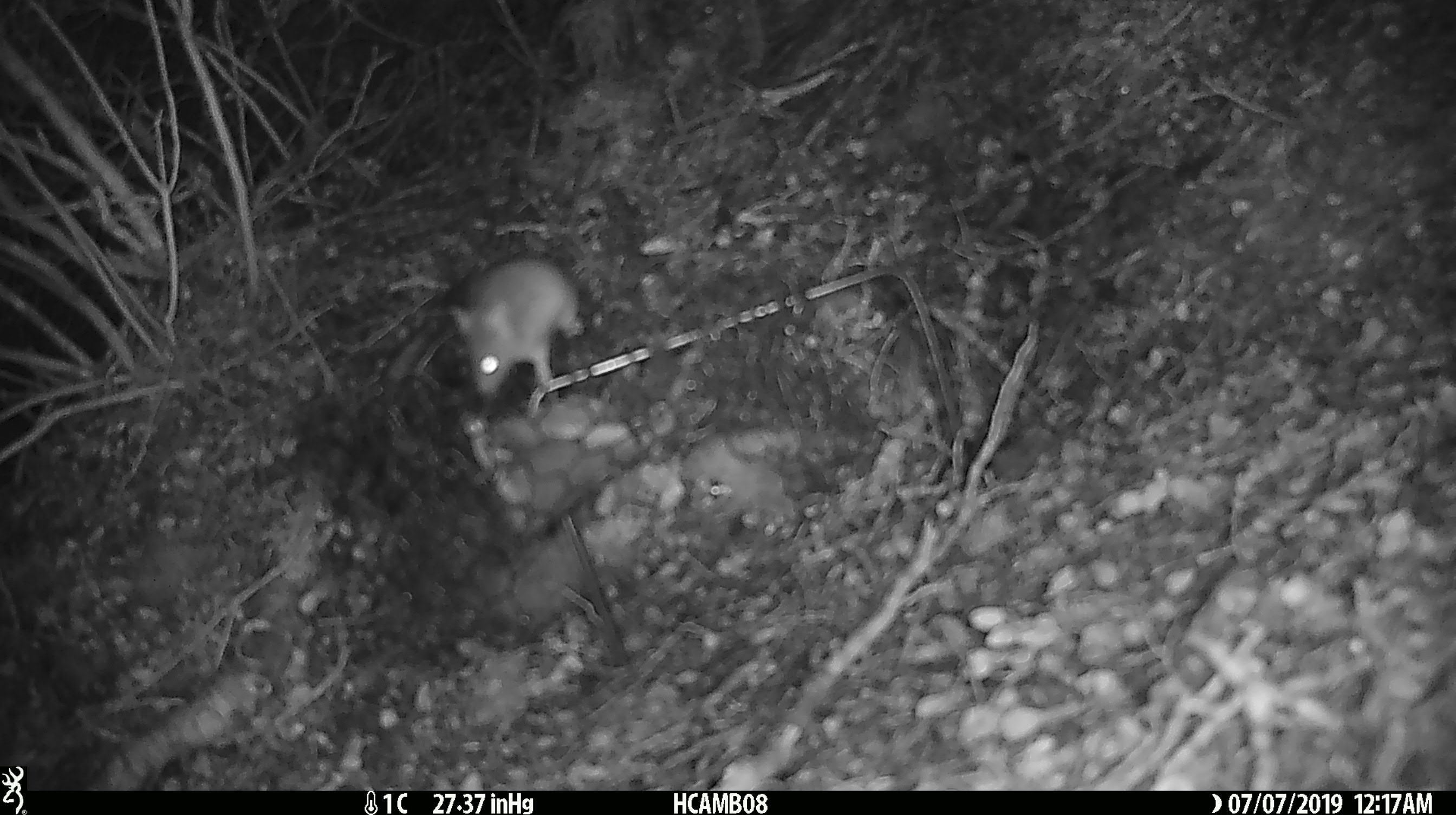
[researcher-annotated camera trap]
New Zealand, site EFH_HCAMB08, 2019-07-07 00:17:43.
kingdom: Animalia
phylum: Chordata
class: Mammalia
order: Rodentia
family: Muridae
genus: Mus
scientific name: Mus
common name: mouse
Mouse (Mus).